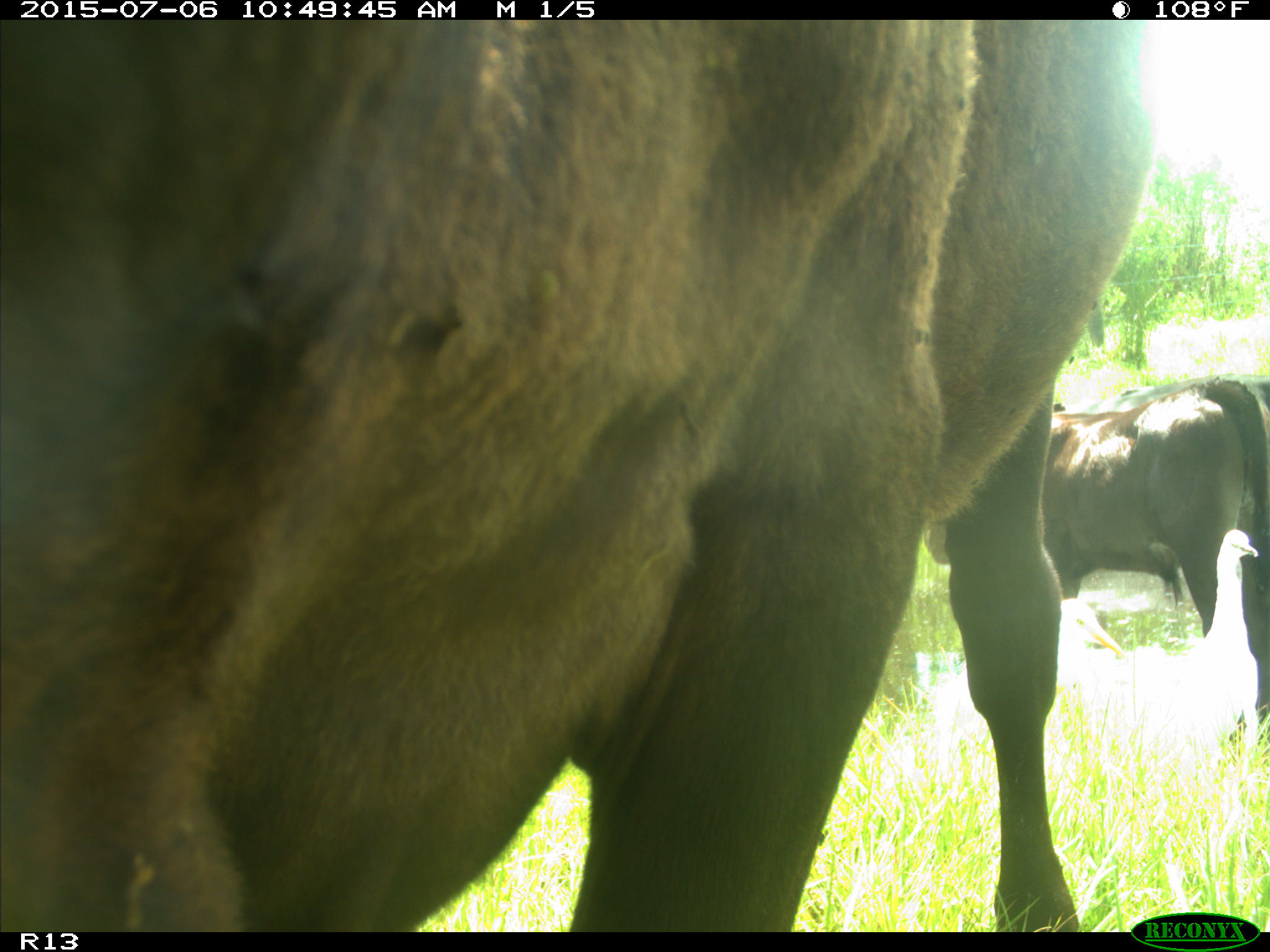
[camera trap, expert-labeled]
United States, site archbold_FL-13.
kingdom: Animalia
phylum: Chordata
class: Mammalia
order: Artiodactyla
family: Bovidae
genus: Bos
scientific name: Bos taurus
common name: domestic cow